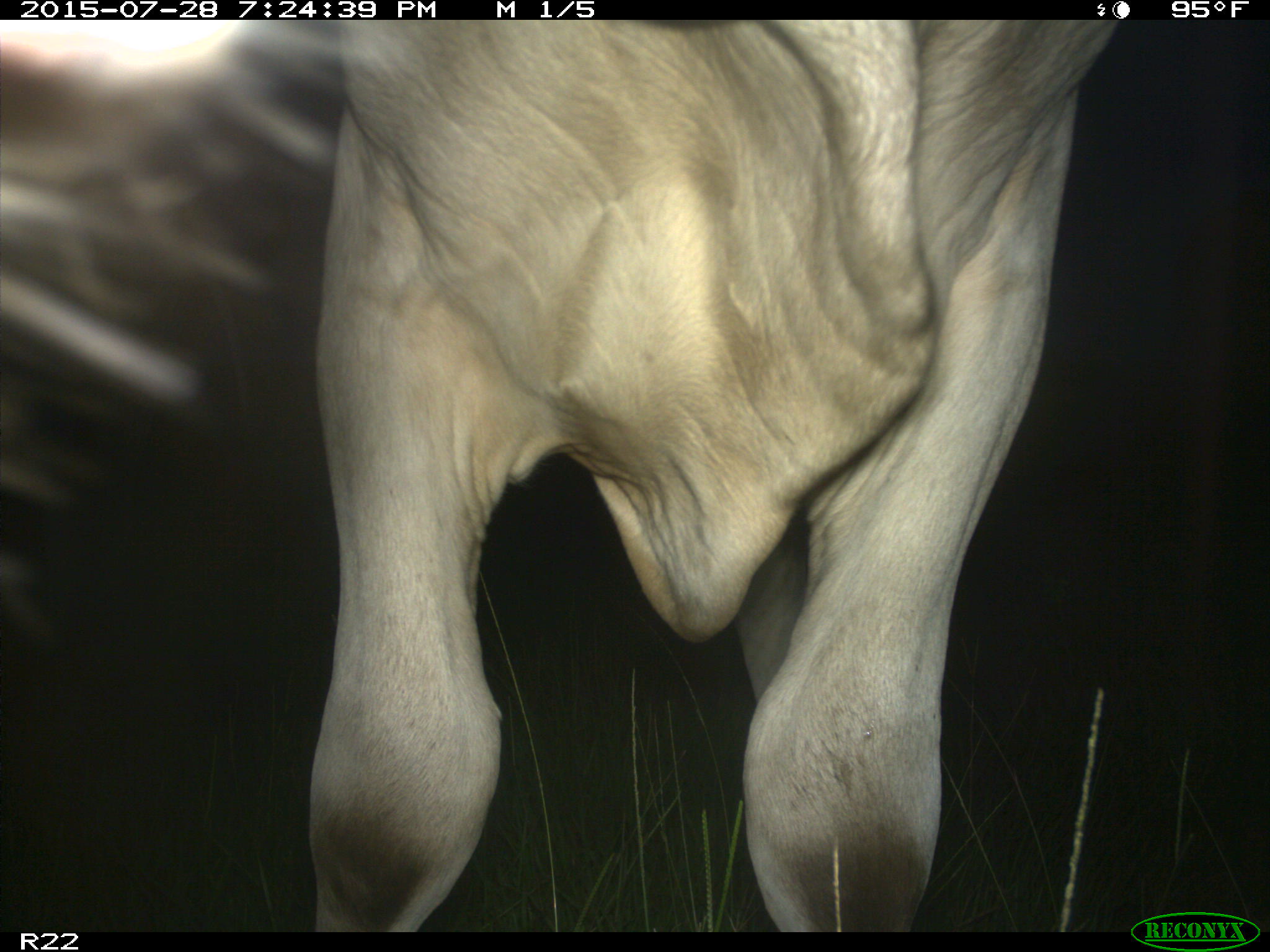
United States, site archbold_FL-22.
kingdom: Animalia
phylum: Chordata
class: Mammalia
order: Artiodactyla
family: Bovidae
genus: Bos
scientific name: Bos taurus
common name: domestic cow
Bos taurus (domestic cow).